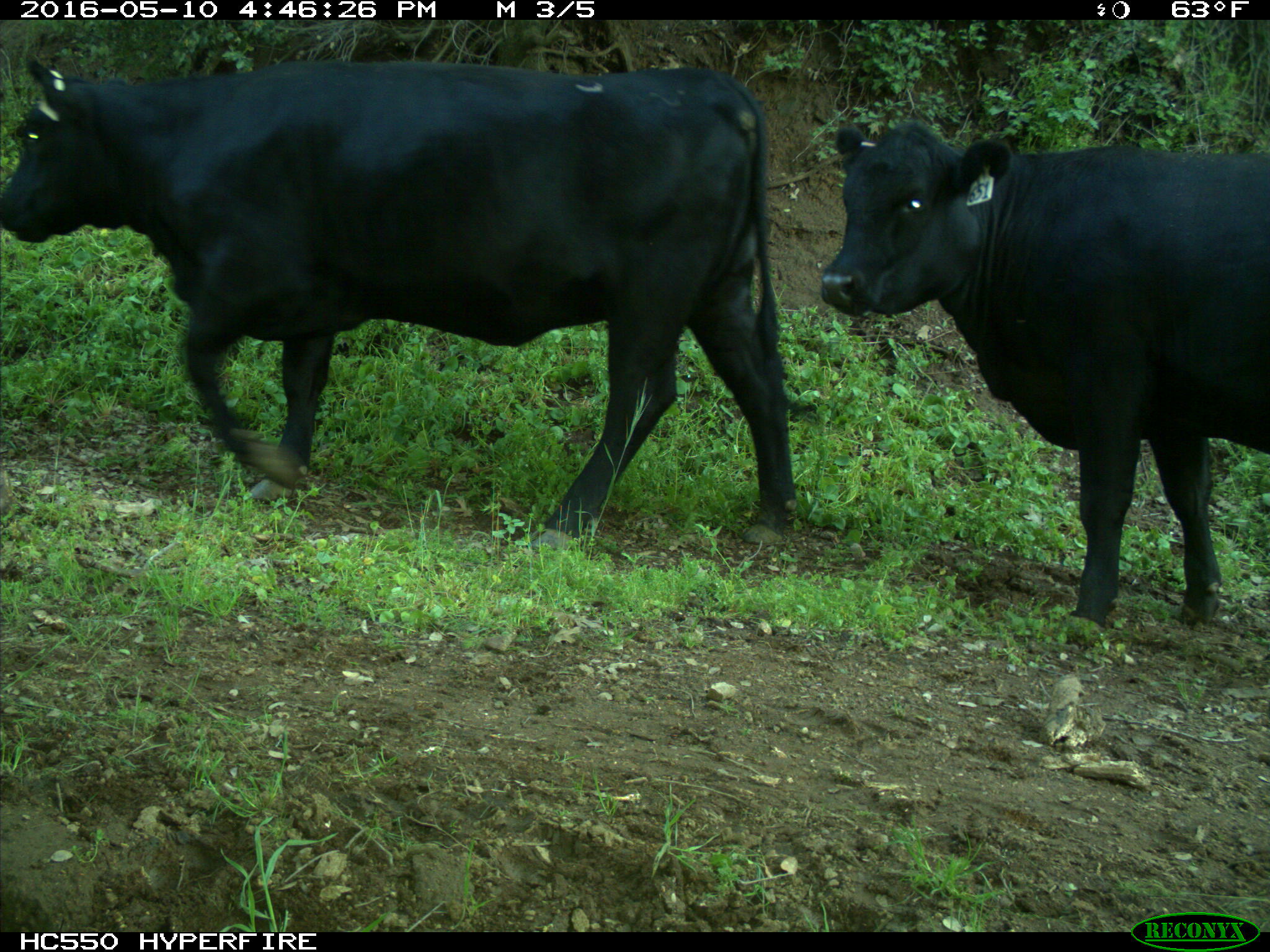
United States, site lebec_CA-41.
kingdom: Animalia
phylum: Chordata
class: Mammalia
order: Artiodactyla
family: Bovidae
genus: Bos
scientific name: Bos taurus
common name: domestic cow